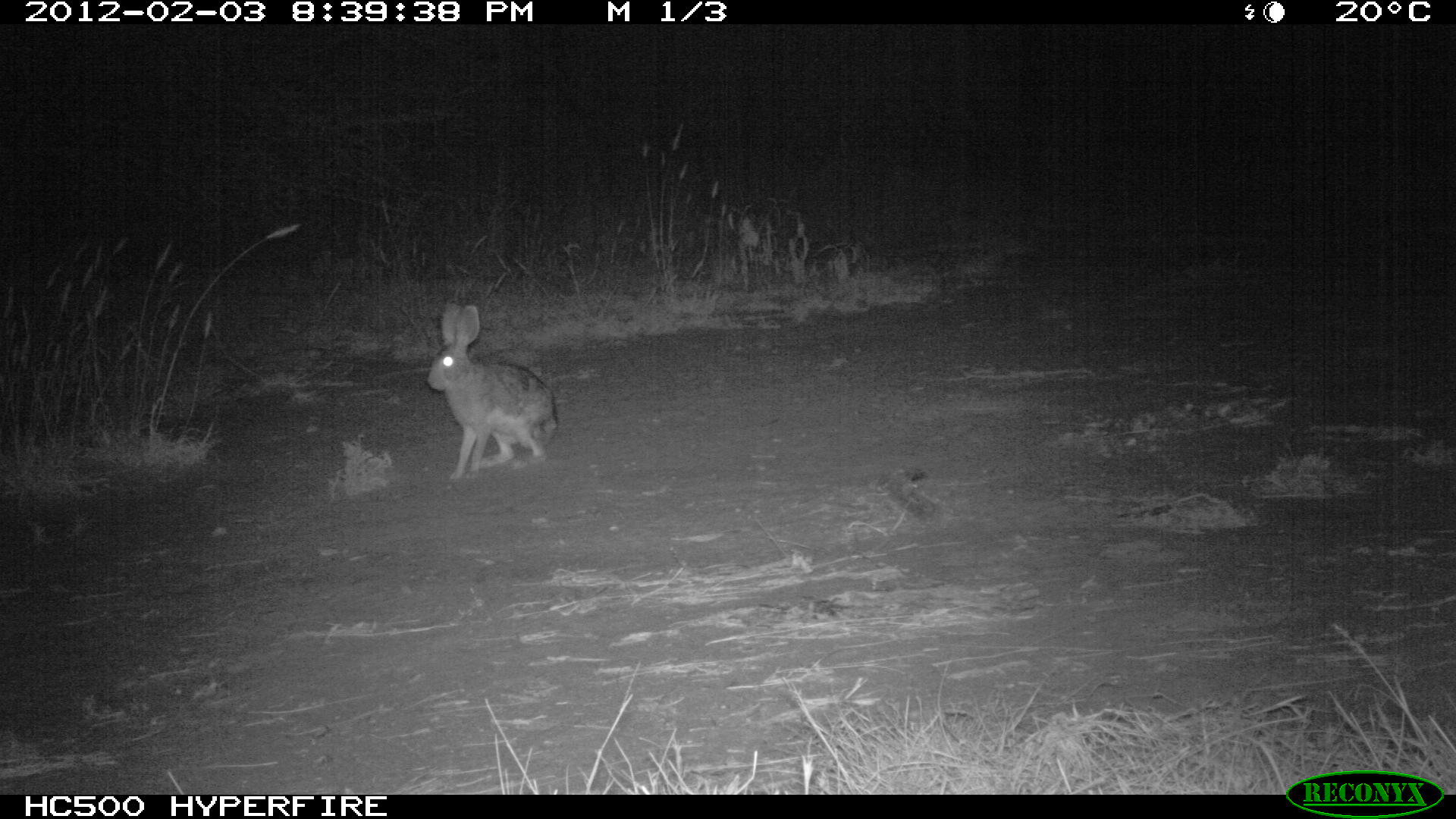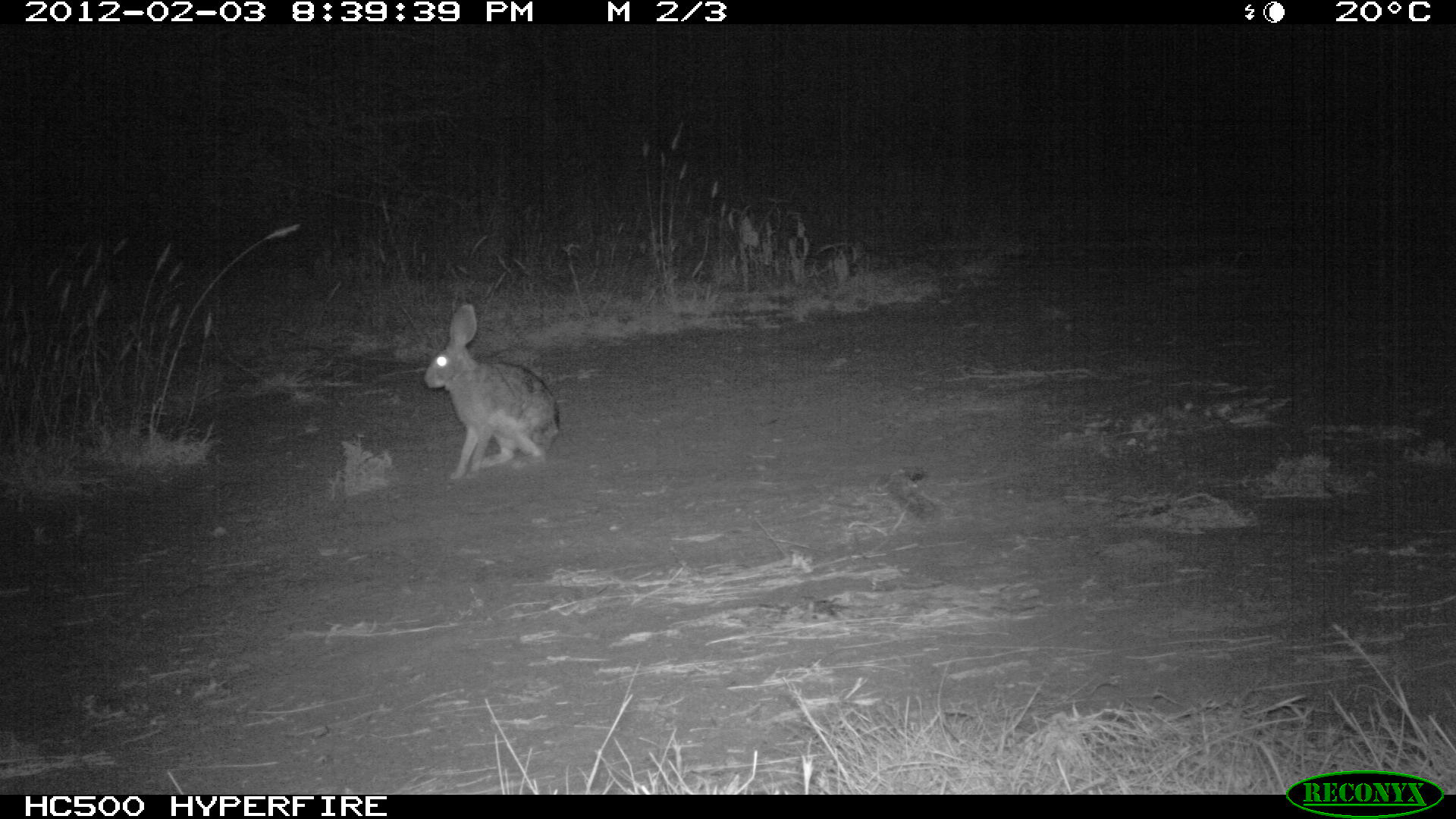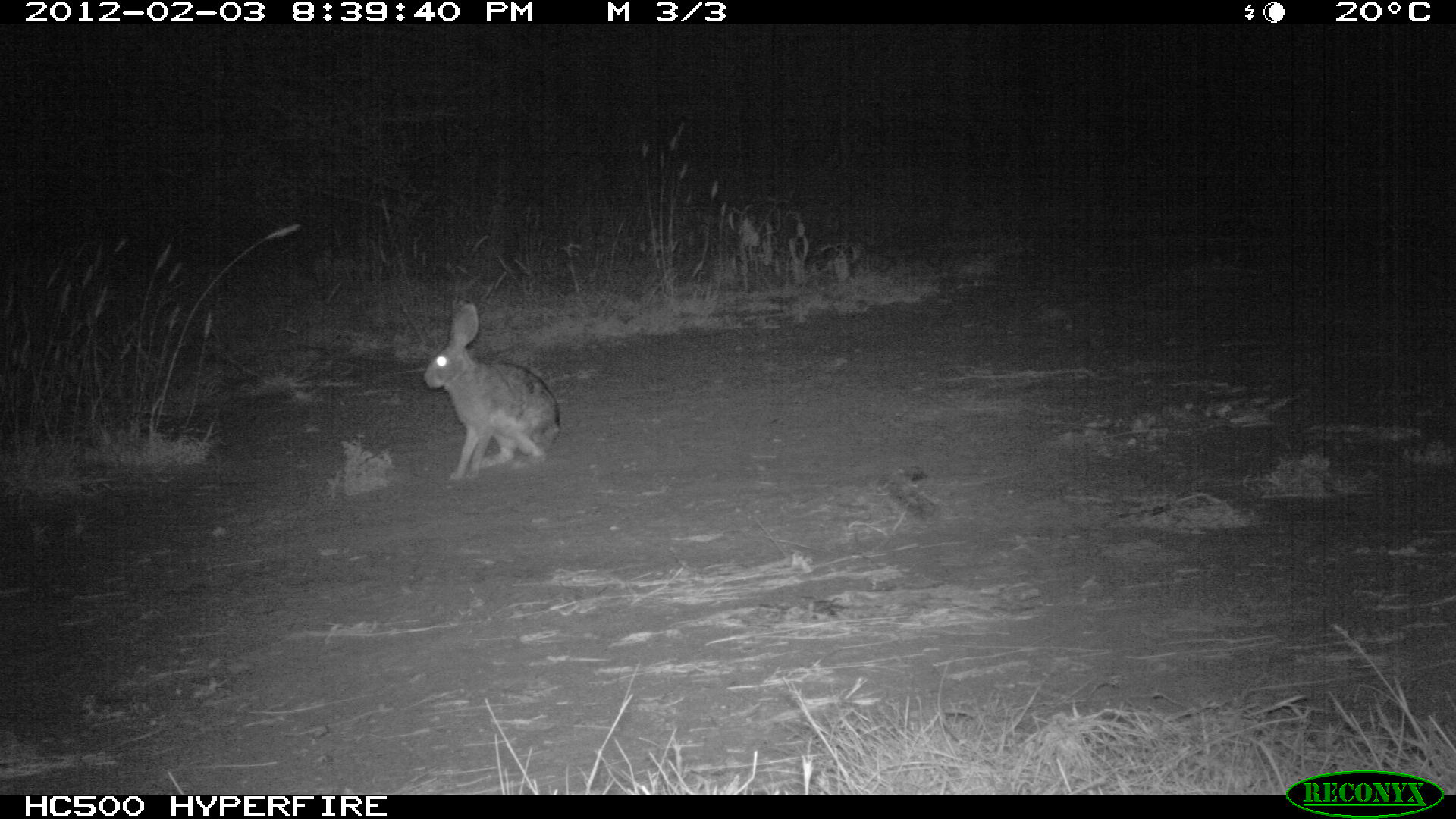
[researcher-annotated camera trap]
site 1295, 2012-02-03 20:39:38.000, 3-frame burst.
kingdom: Animalia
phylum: Chordata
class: Mammalia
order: Lagomorpha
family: Leporidae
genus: Lepus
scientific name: Lepus saxatilis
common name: scrub hare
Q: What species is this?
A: Lepus saxatilis (scrub hare).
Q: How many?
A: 1.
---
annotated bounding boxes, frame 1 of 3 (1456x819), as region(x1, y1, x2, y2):
lepus saxatilis: region(425, 300, 559, 482)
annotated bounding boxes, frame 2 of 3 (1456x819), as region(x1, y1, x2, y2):
lepus saxatilis: region(422, 302, 560, 481)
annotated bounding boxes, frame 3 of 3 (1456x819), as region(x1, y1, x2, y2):
lepus saxatilis: region(422, 302, 561, 479)